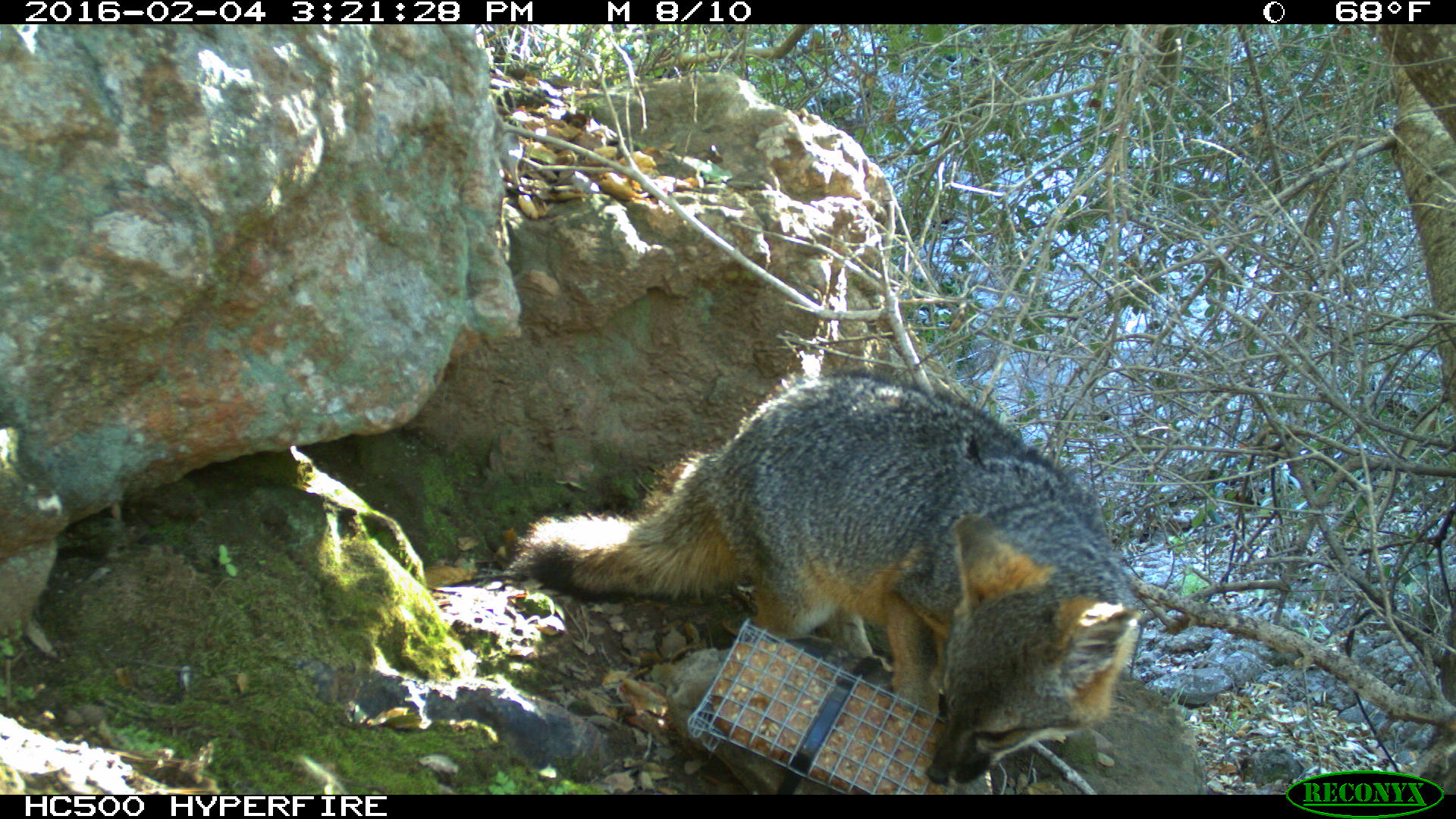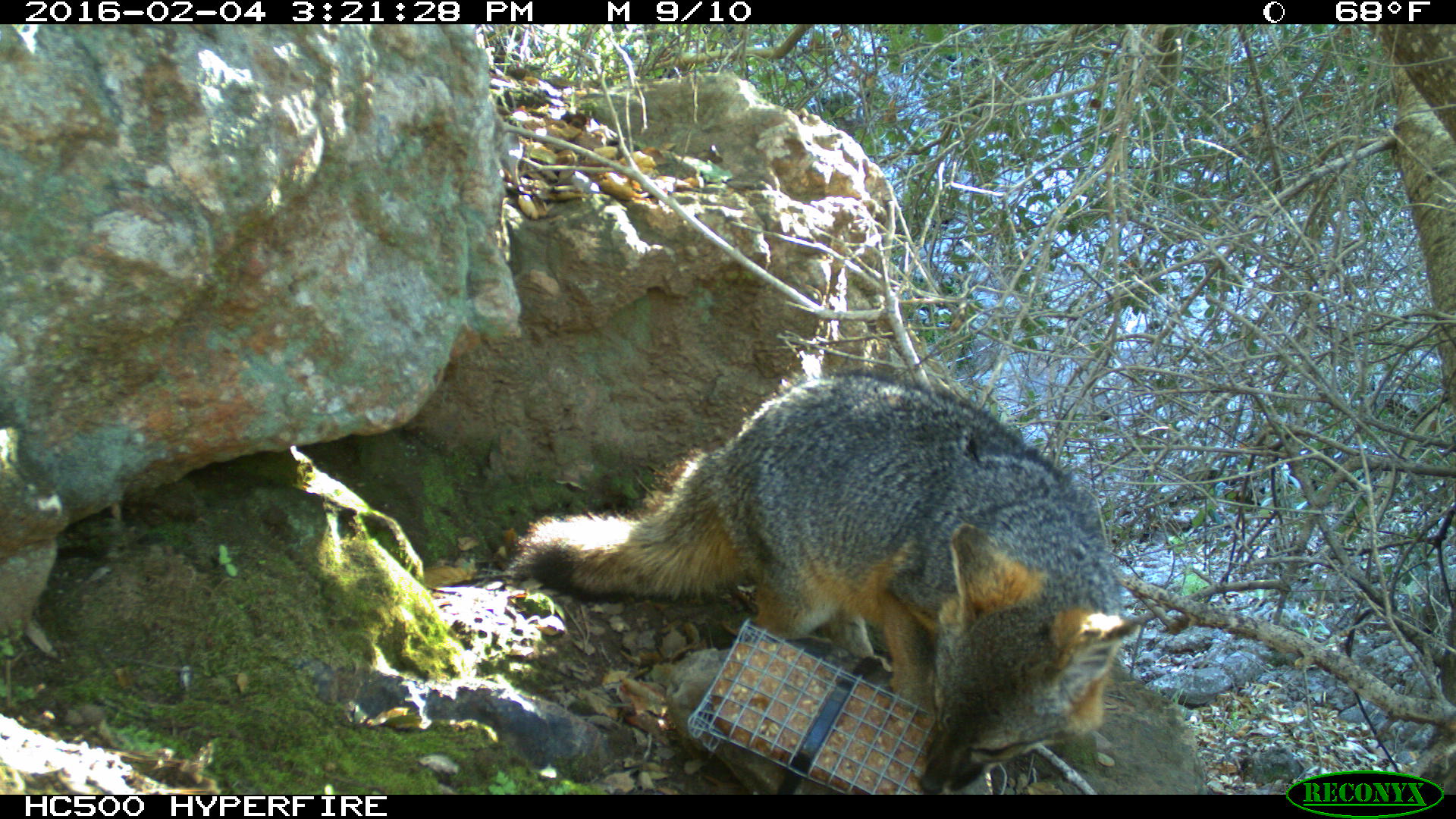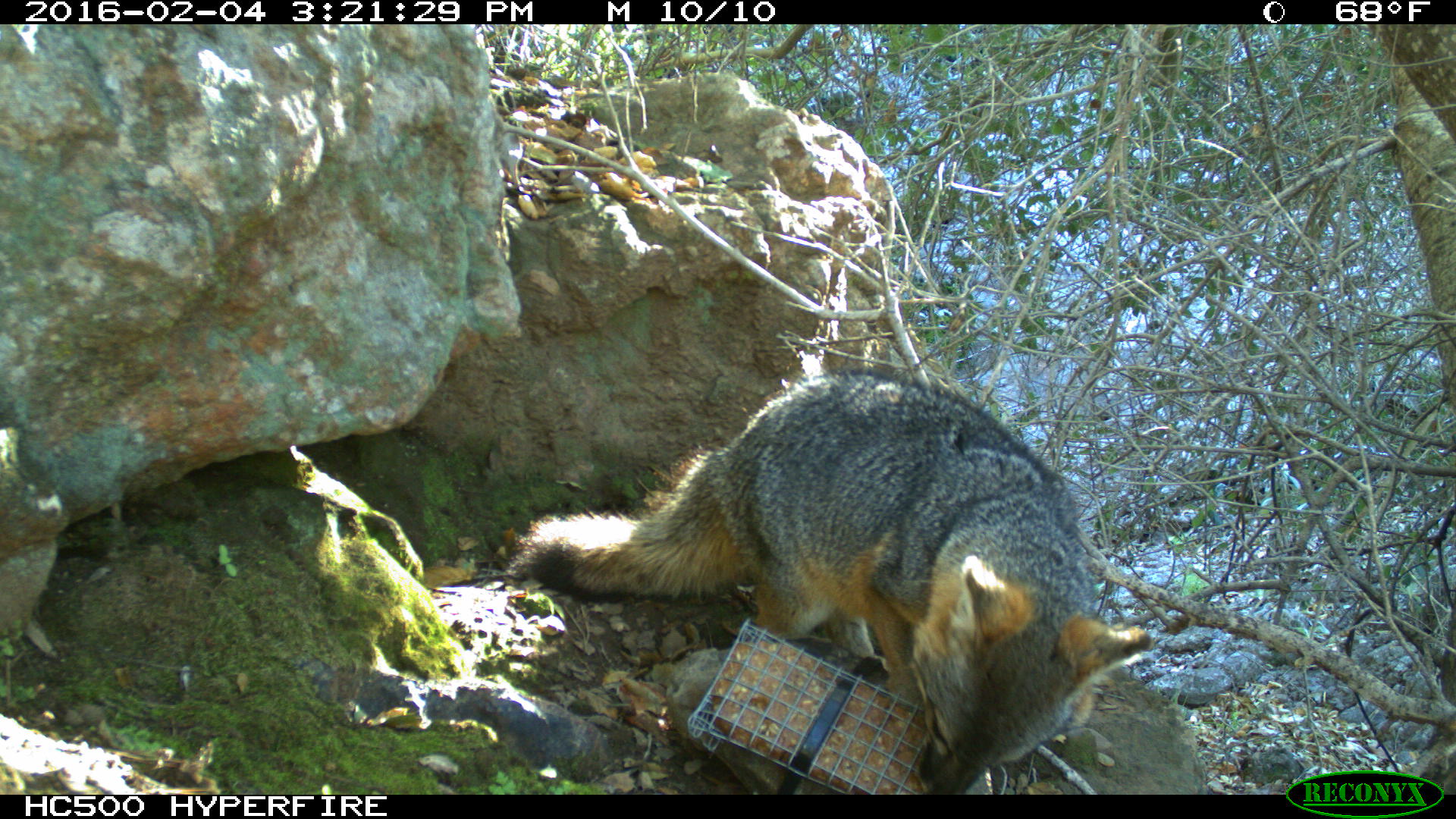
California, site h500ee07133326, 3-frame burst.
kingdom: Animalia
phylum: Chordata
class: Mammalia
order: Carnivora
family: Canidae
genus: Urocyon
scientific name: Urocyon littoralis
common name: island fox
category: fox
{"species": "fox (island fox) (Urocyon littoralis)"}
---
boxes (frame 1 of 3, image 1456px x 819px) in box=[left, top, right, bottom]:
fox: box=[509, 363, 1147, 790]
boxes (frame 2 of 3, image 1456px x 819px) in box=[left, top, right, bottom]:
fox: box=[516, 368, 1144, 793]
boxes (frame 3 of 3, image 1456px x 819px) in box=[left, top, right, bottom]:
fox: box=[504, 368, 1154, 795]